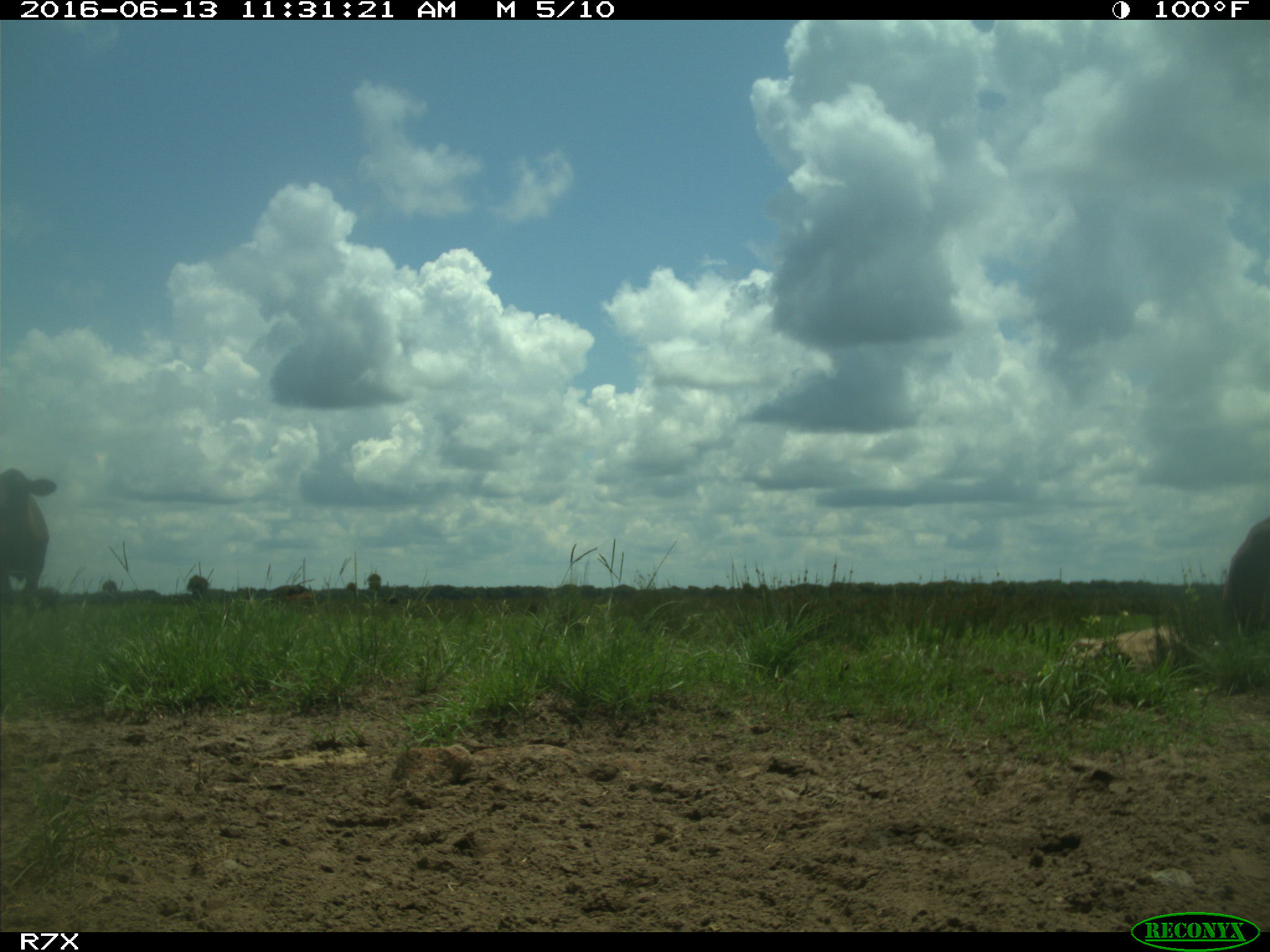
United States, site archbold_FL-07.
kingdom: Animalia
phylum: Chordata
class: Mammalia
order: Artiodactyla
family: Bovidae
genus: Bos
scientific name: Bos taurus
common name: domestic cow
Bos taurus (domestic cow).